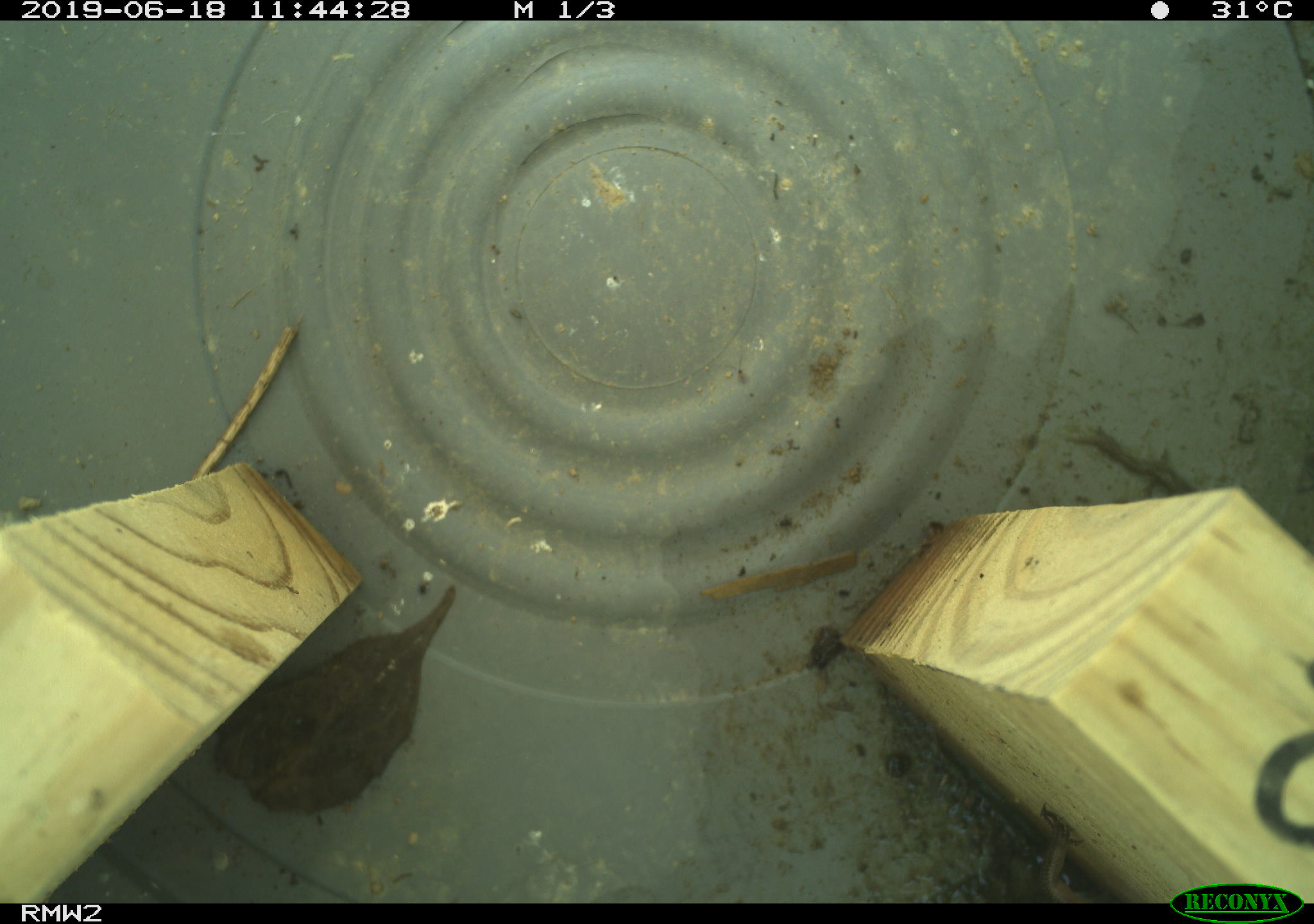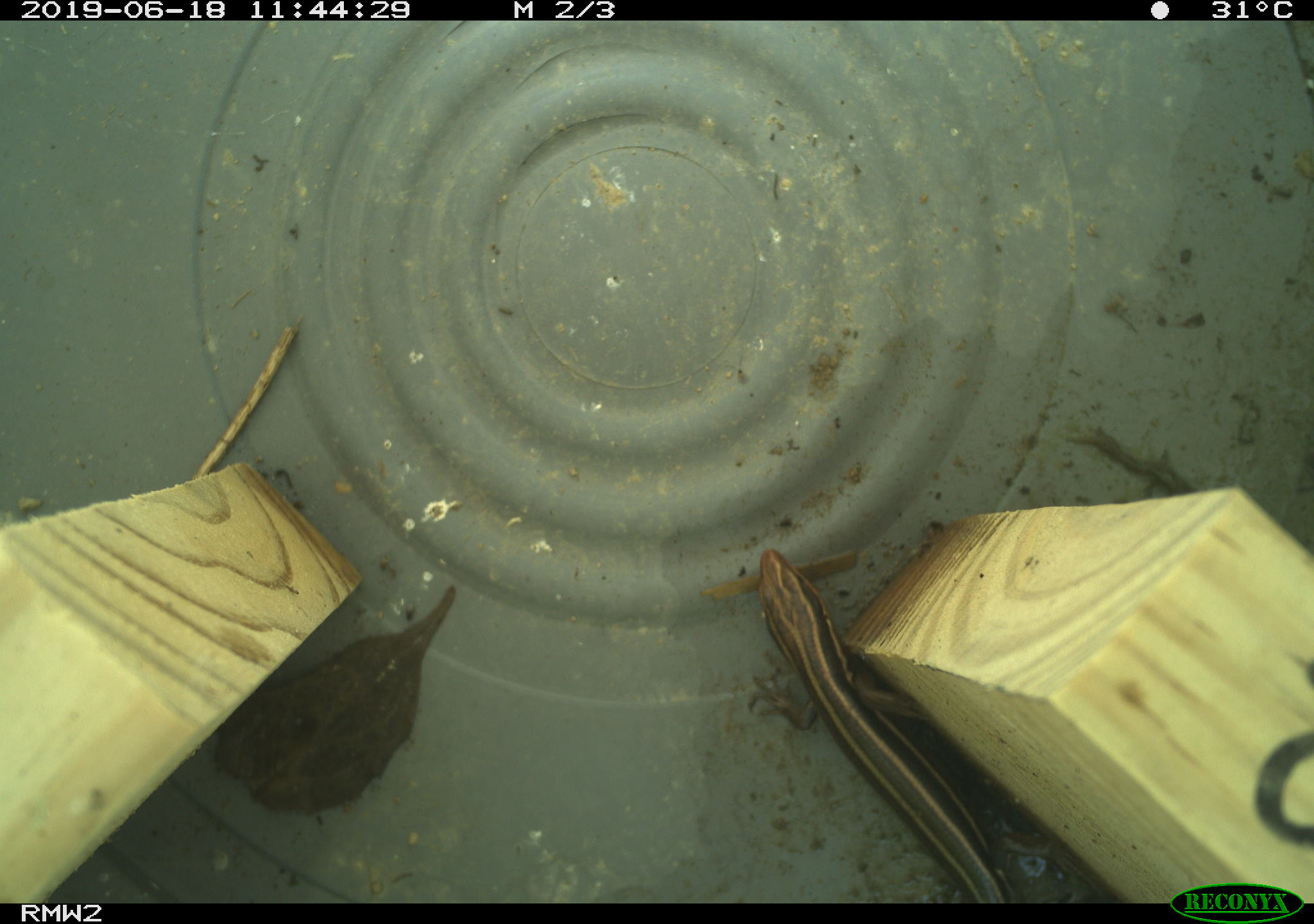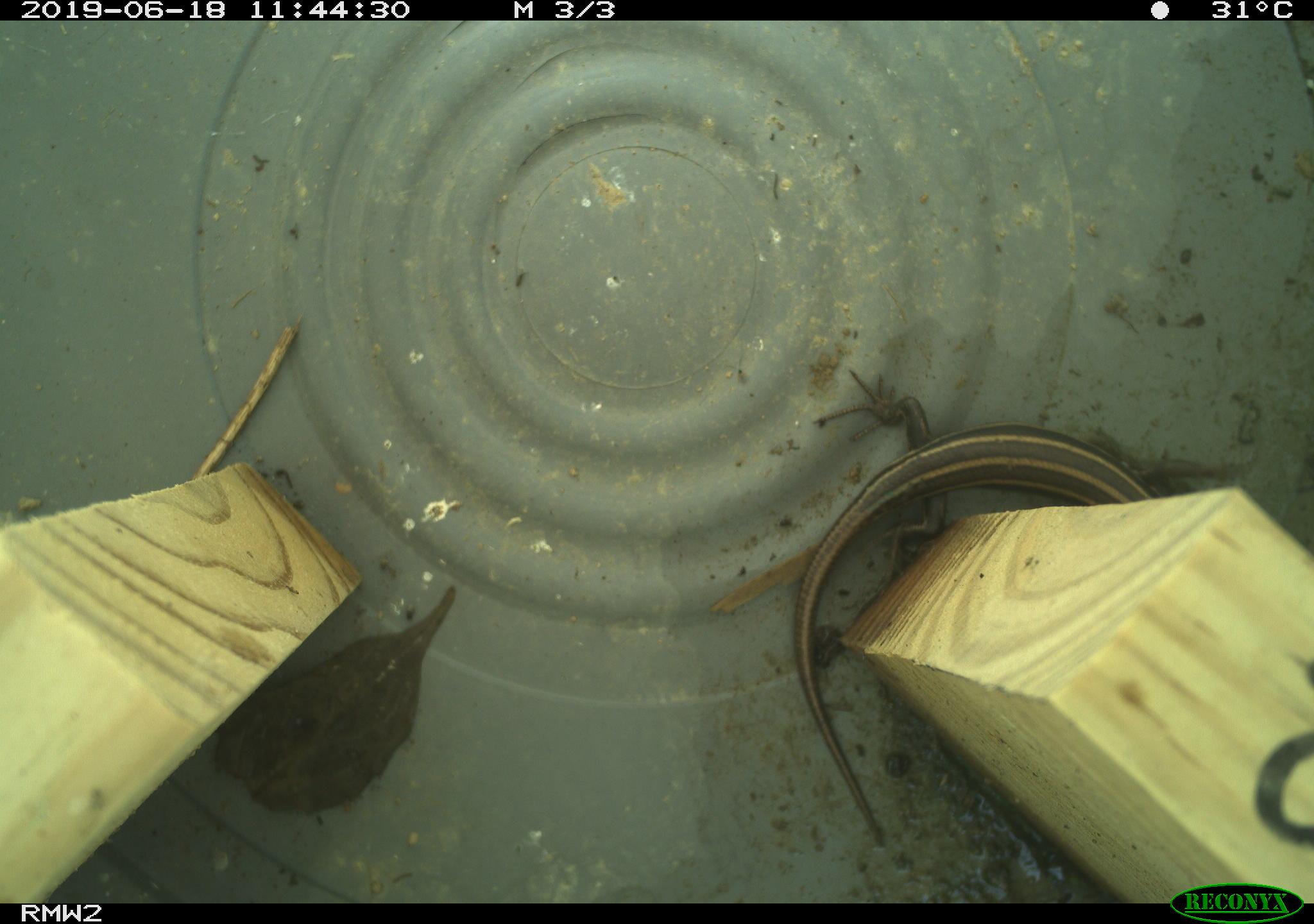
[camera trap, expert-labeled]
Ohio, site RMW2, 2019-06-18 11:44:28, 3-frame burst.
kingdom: Animalia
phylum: Chordata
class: Reptilia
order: Squamata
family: Scincidae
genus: Plestiodon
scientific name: Plestiodon fasciatus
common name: common five-lined skink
Common five-lined skink (Plestiodon fasciatus).